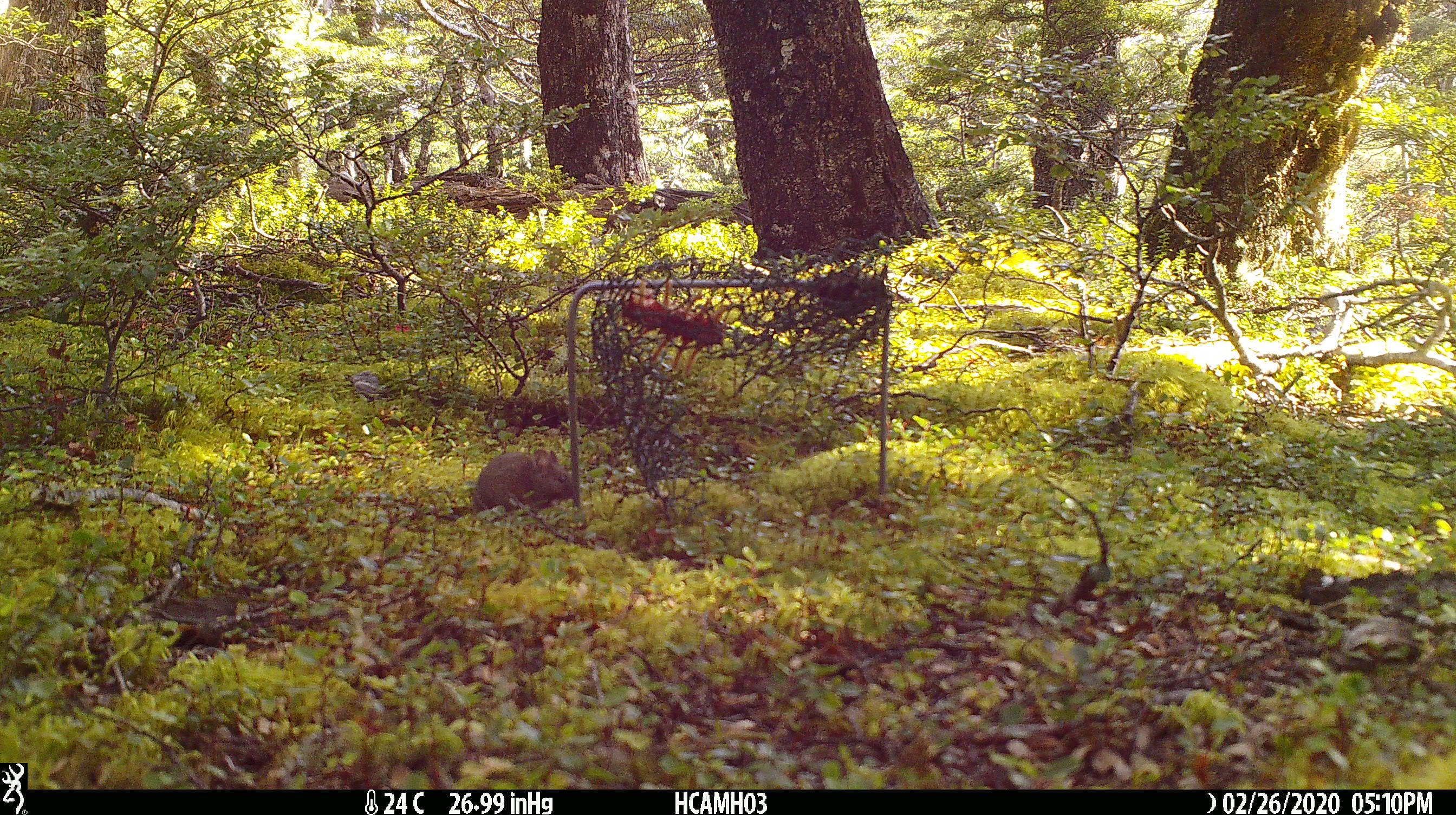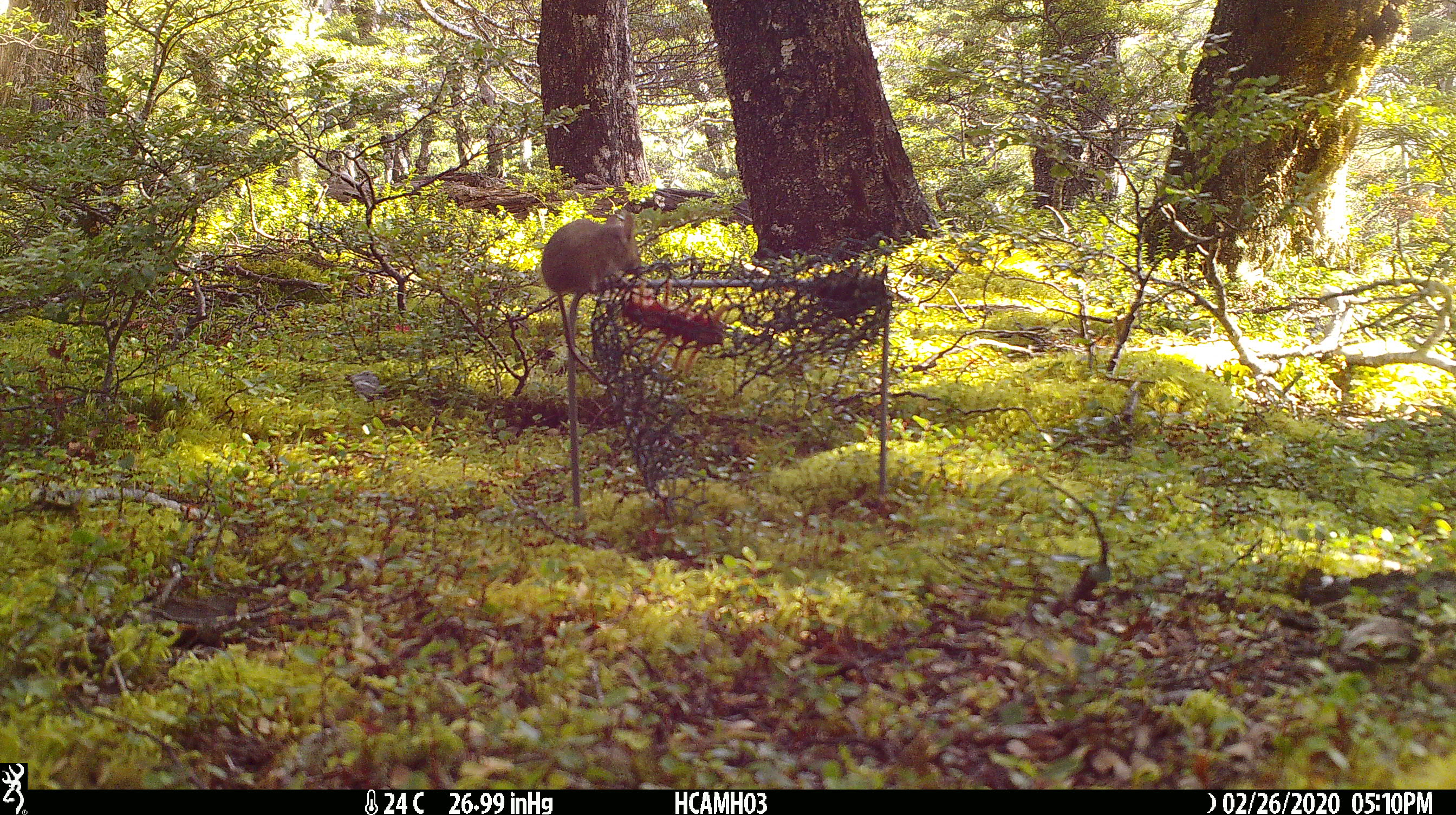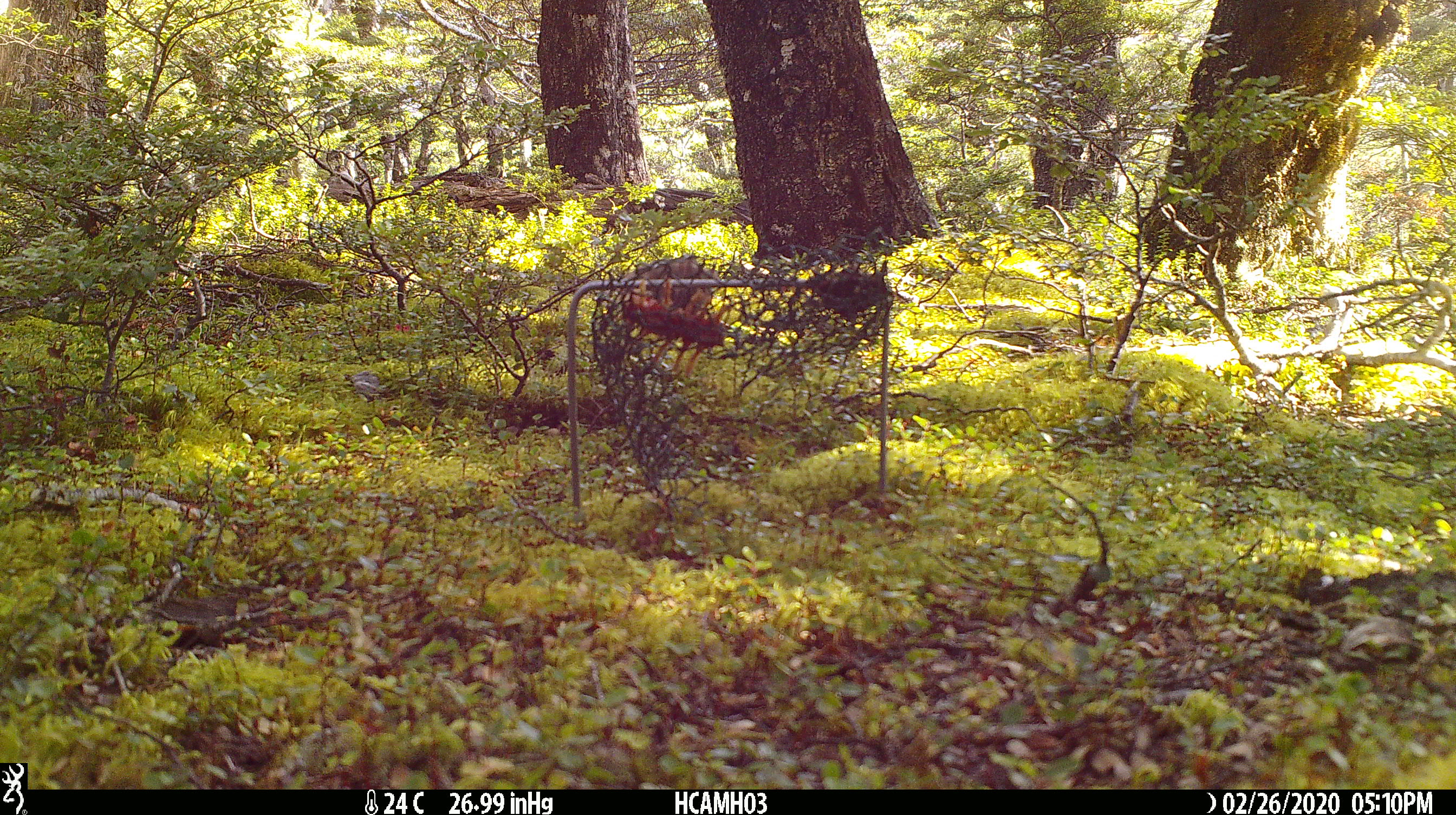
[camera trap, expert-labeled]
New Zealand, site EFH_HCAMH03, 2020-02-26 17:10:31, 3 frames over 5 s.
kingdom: Animalia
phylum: Chordata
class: Mammalia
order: Rodentia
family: Muridae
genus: Mus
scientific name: Mus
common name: mouse